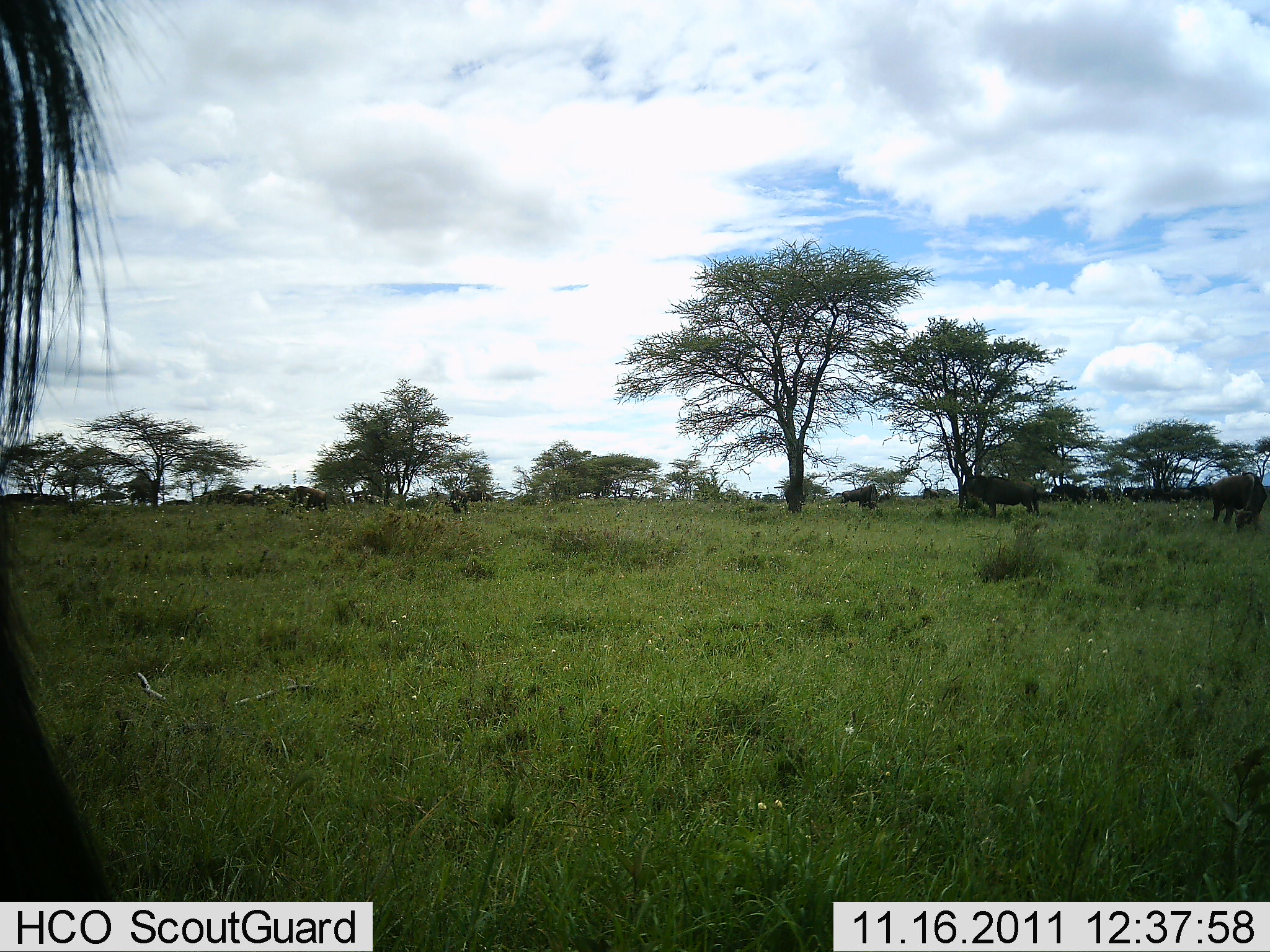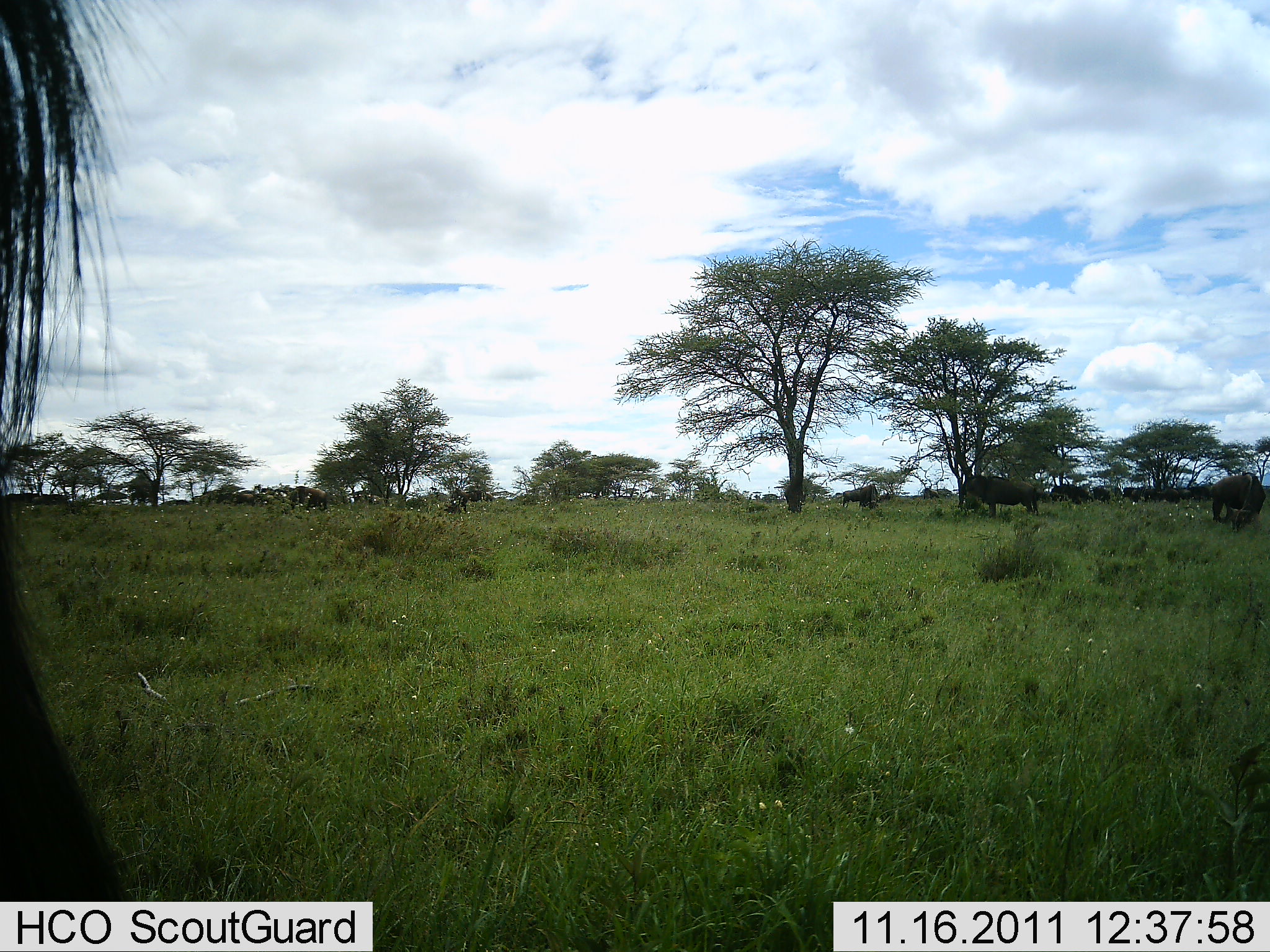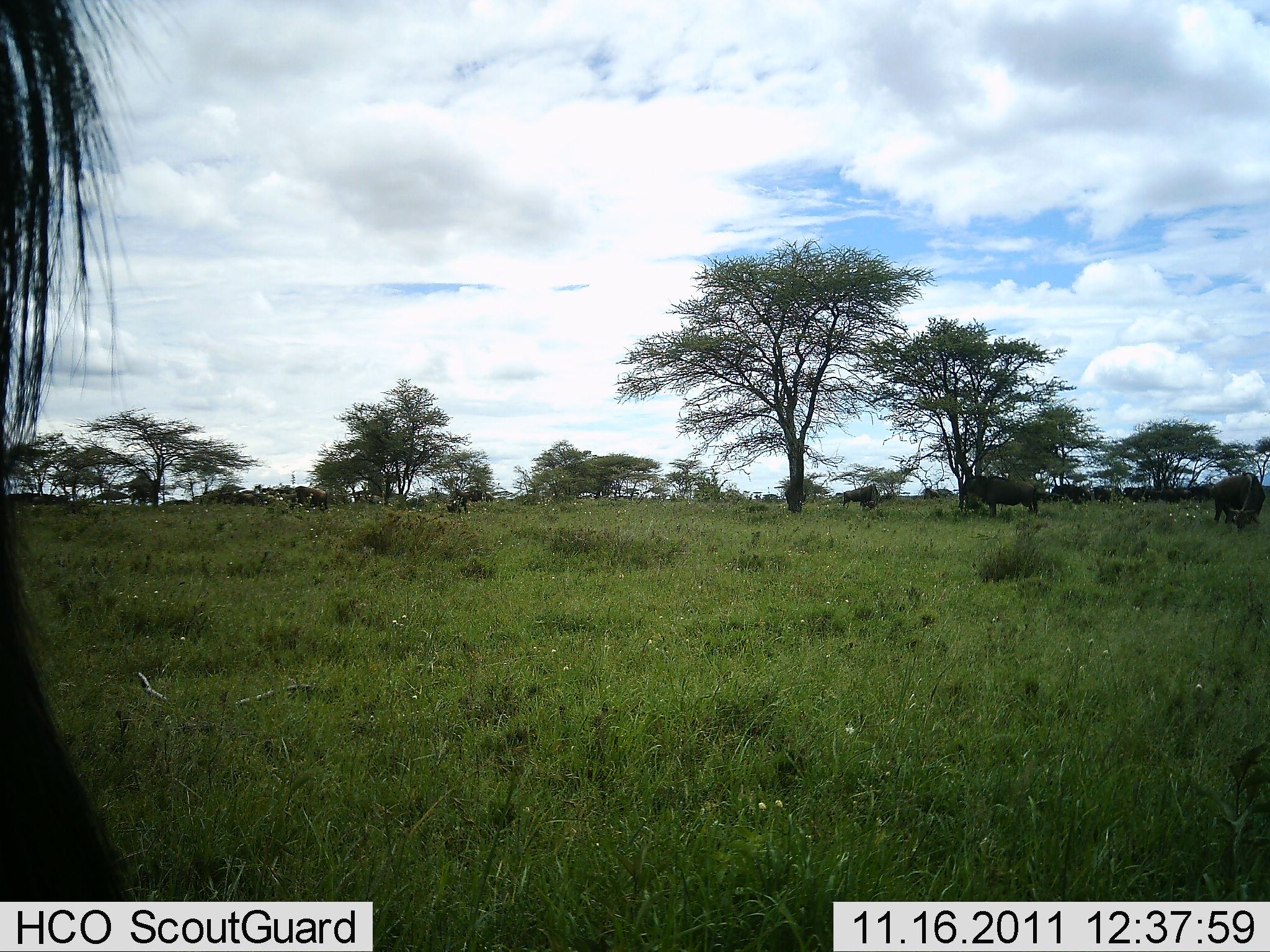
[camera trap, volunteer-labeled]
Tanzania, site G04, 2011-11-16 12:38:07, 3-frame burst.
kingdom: Animalia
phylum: Chordata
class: Mammalia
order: Artiodactyla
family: Bovidae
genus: Connochaetes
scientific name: Connochaetes taurinus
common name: blue wildebeest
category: wildebeest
Wildebeest (blue wildebeest) (Connochaetes taurinus), count 11-50. Behavior (volunteer vote fractions): standing 75%, resting 0%, moving 0%, interacting 0%. Young present (vote fraction): 0%. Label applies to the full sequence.